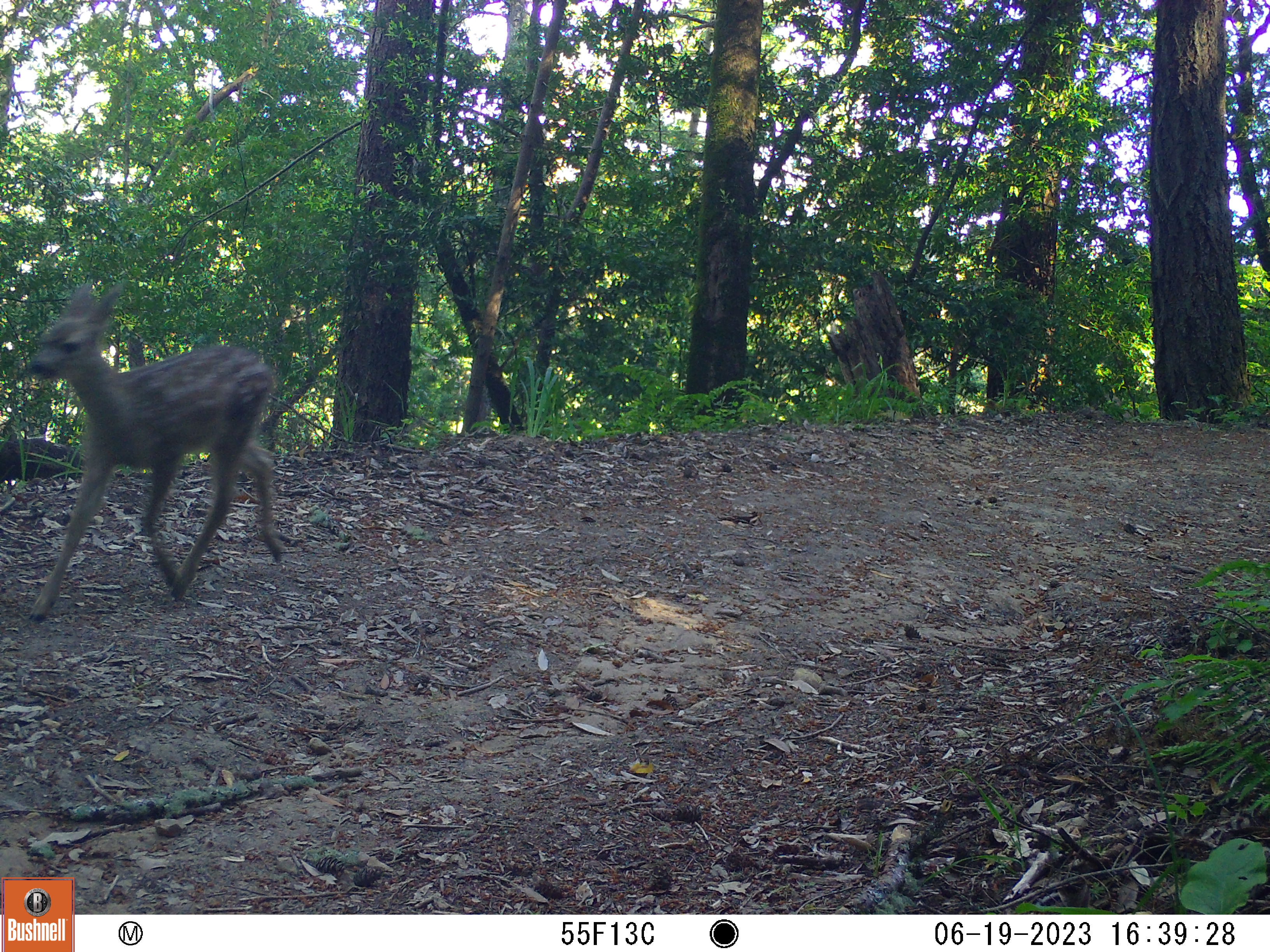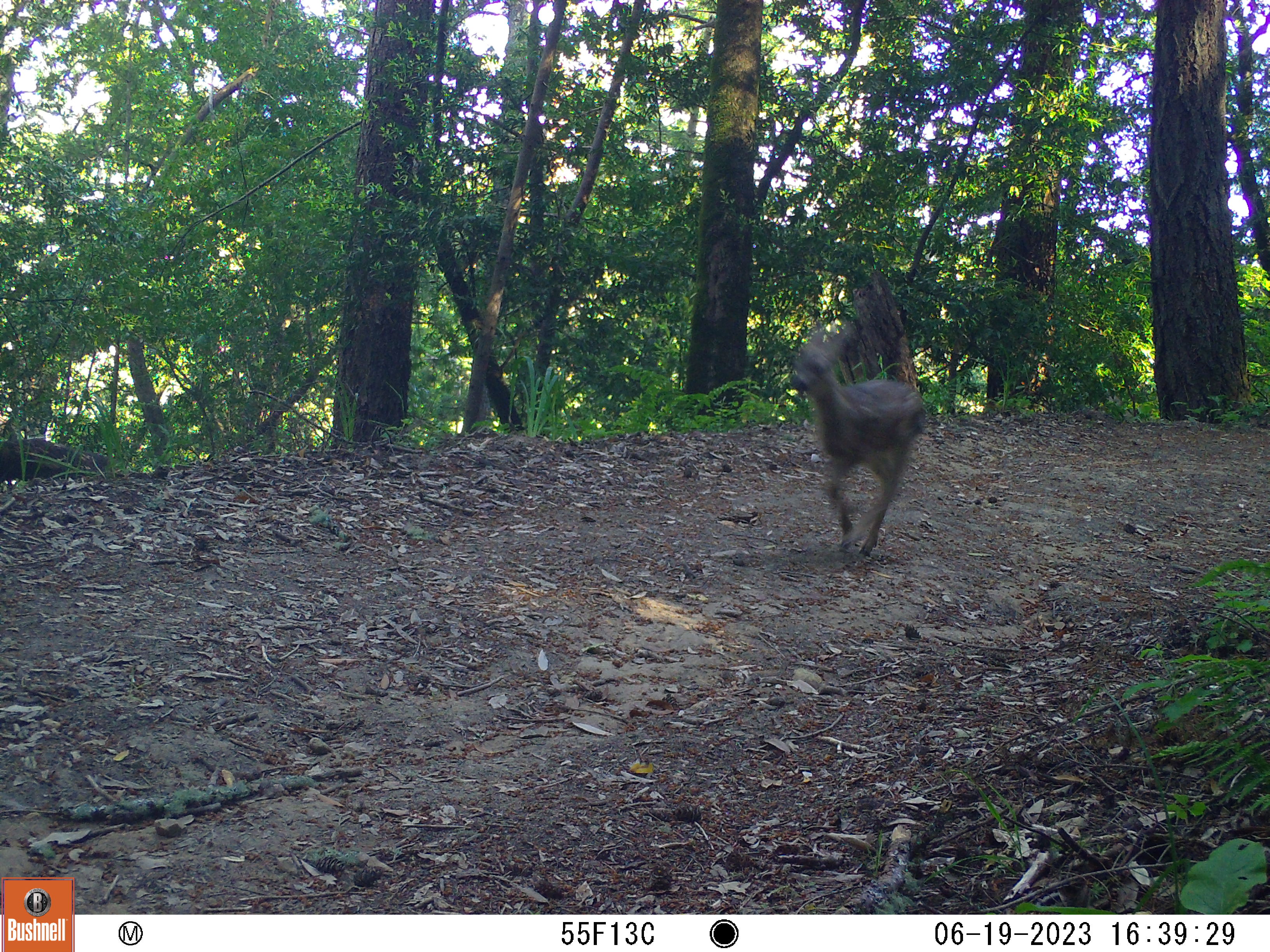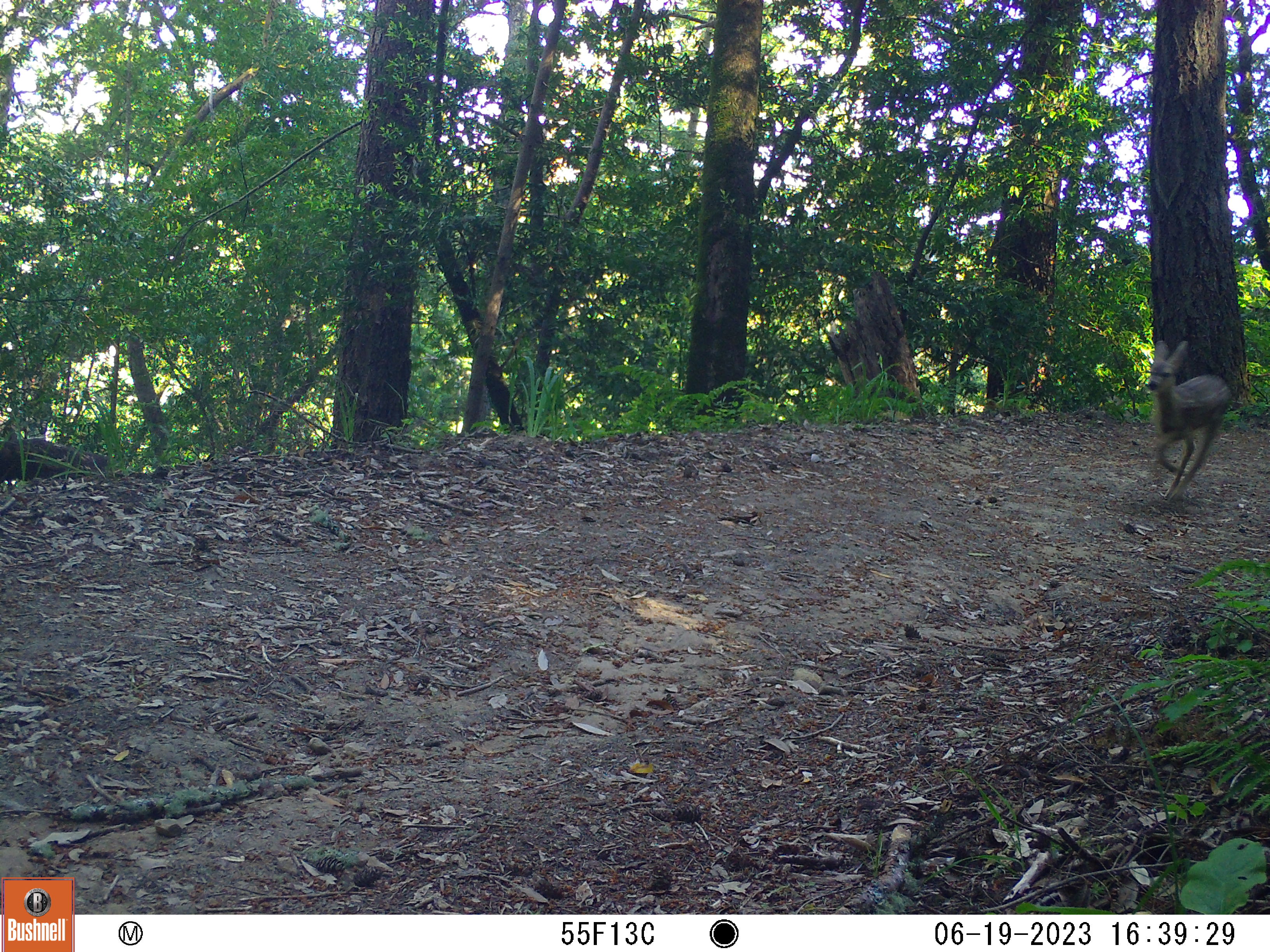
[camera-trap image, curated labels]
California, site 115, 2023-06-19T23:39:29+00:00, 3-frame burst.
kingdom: Animalia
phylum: Chordata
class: Mammalia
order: Artiodactyla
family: Cervidae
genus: Odocoileus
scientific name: Odocoileus hemionus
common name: mule deer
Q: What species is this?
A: Mule deer (Odocoileus hemionus).